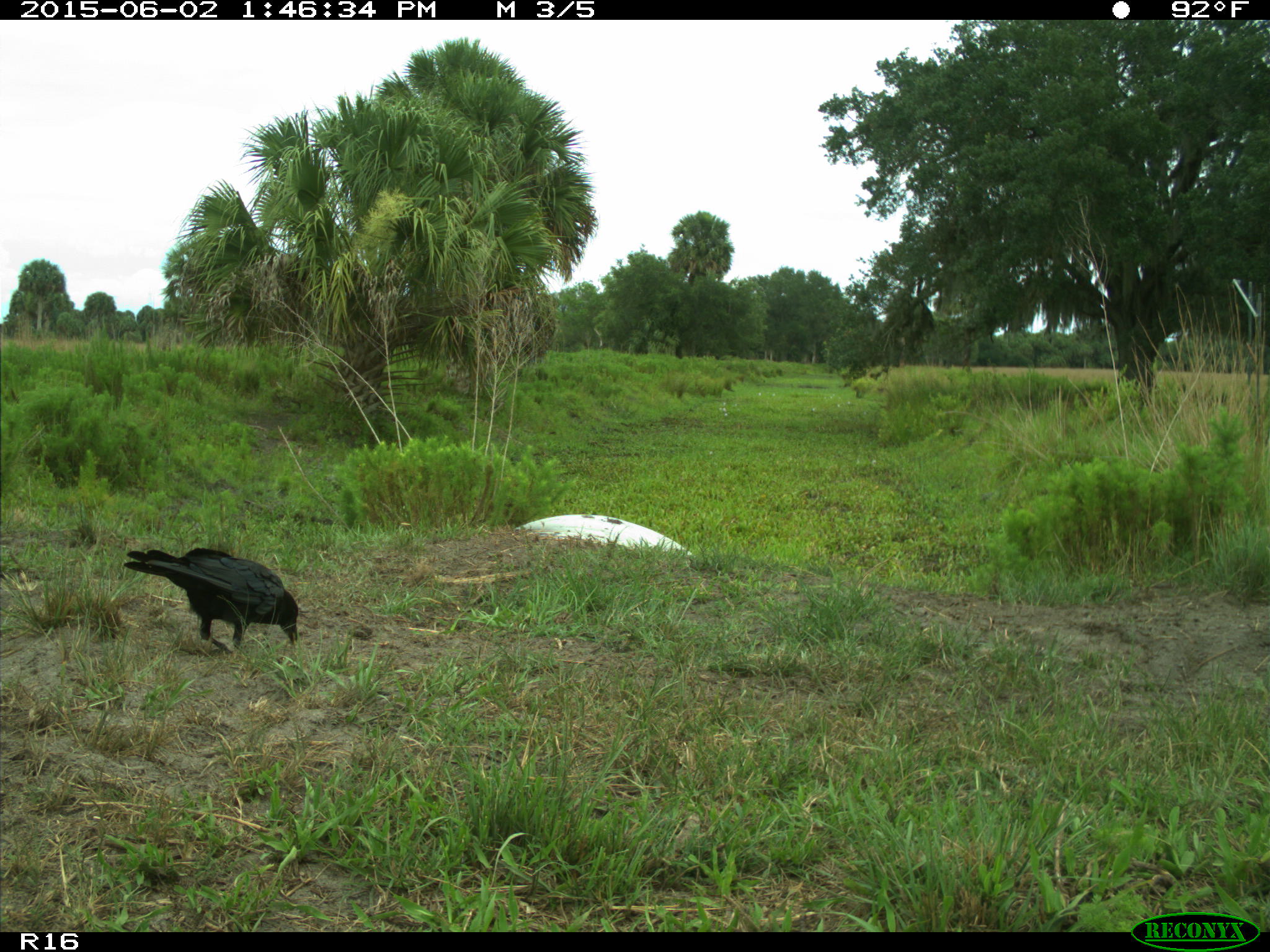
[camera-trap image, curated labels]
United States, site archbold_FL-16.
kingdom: Animalia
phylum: Chordata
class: Aves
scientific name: Aves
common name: birds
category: unidentified bird